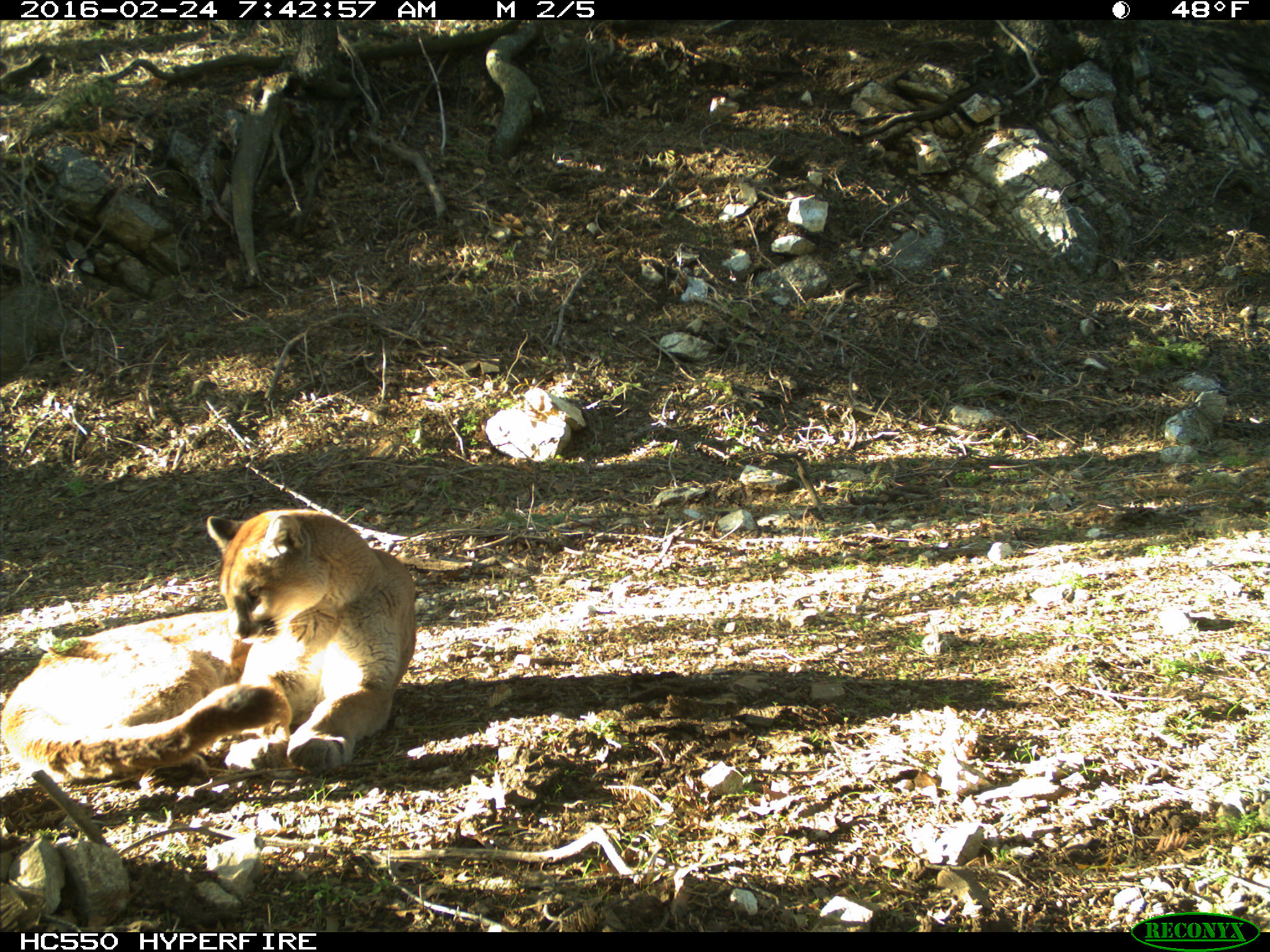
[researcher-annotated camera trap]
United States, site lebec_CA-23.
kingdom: Animalia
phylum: Chordata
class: Mammalia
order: Carnivora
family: Felidae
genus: Puma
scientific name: Puma concolor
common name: mountain lion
Puma concolor (mountain lion).